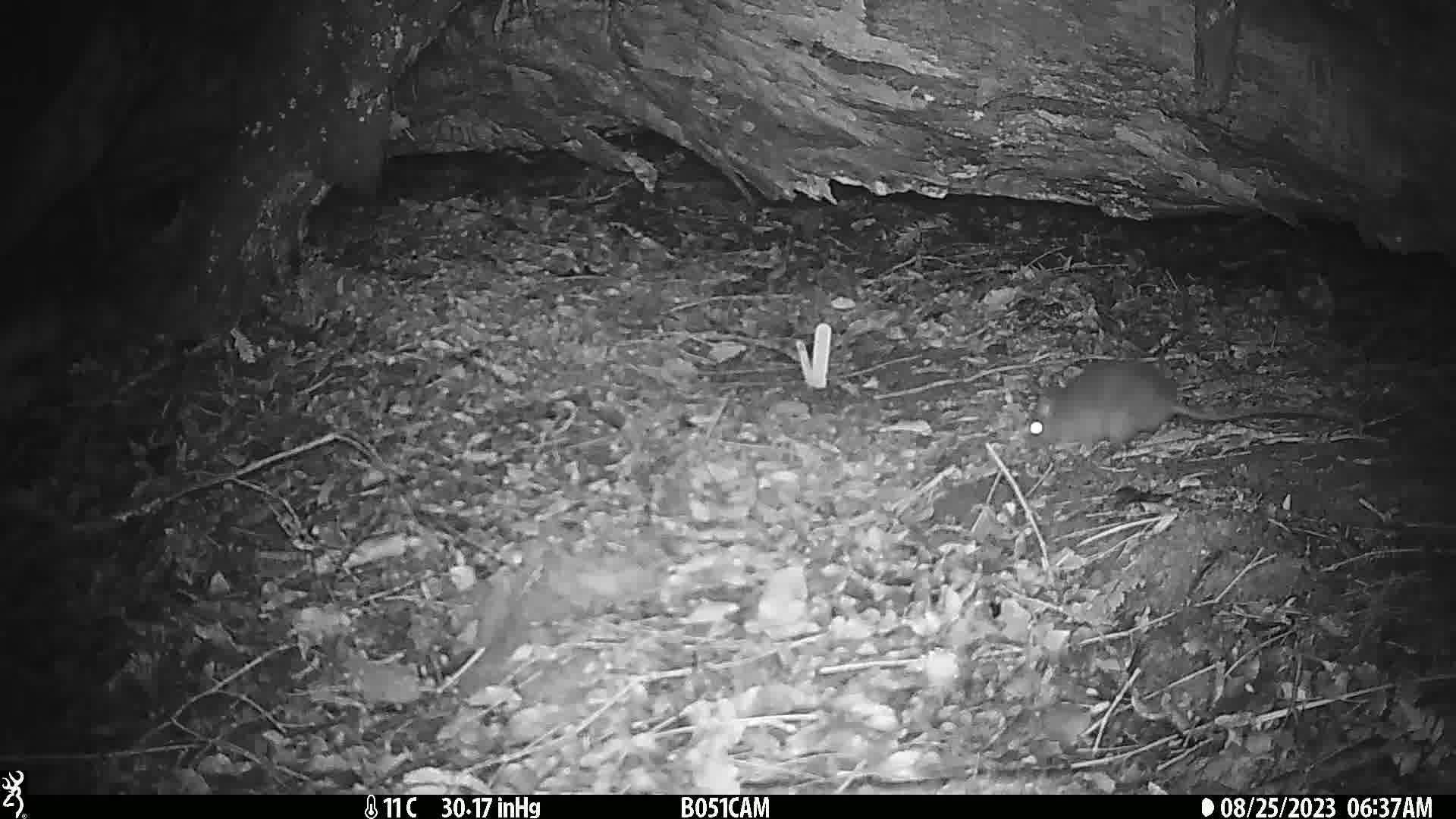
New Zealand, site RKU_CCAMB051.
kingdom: Animalia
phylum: Chordata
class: Mammalia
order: Rodentia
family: Muridae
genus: Rattus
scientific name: Rattus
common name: rat